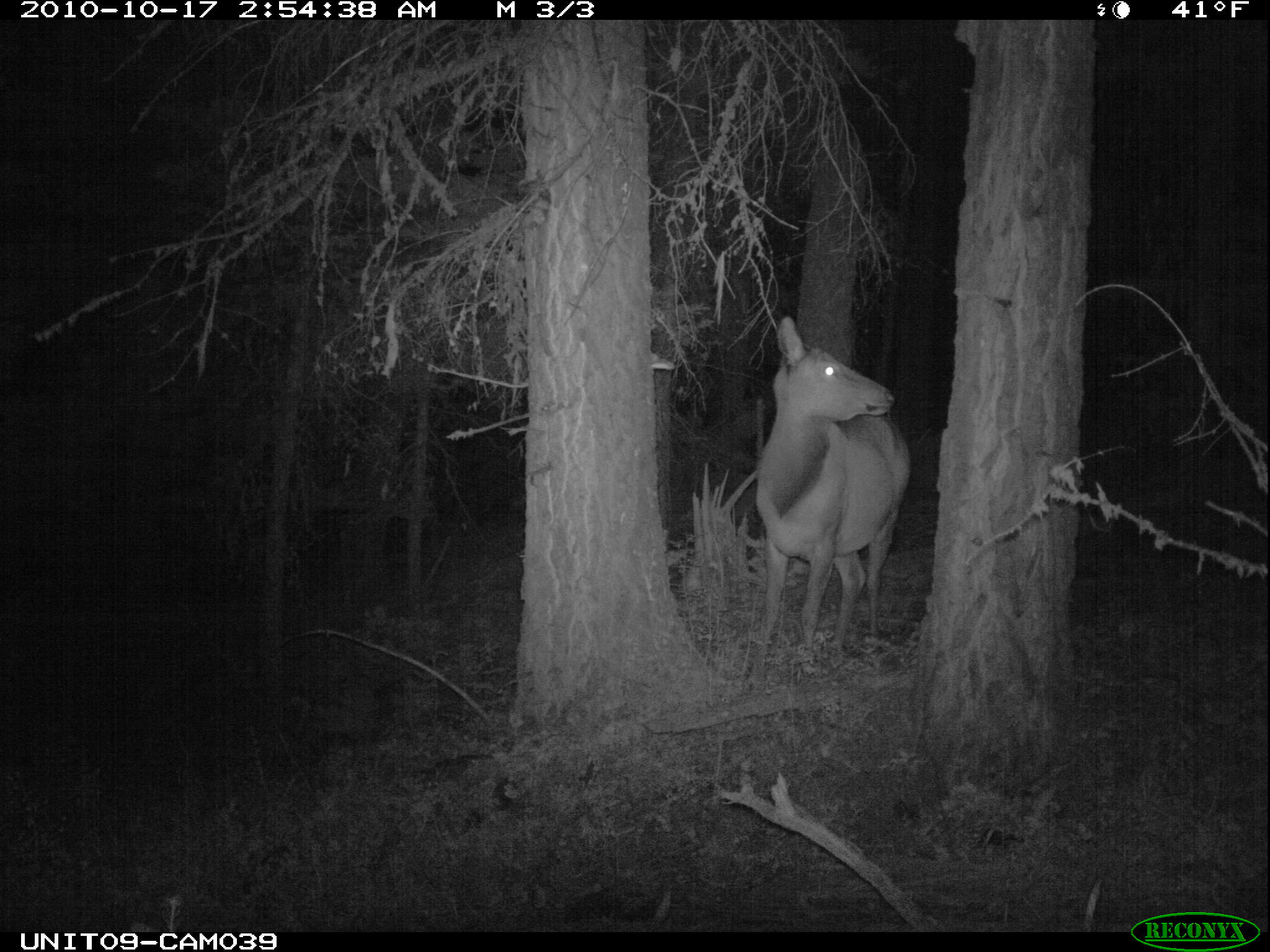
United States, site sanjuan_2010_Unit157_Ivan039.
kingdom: Animalia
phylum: Chordata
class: Mammalia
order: Artiodactyla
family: Cervidae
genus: Cervus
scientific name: Cervus elaphus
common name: red deer